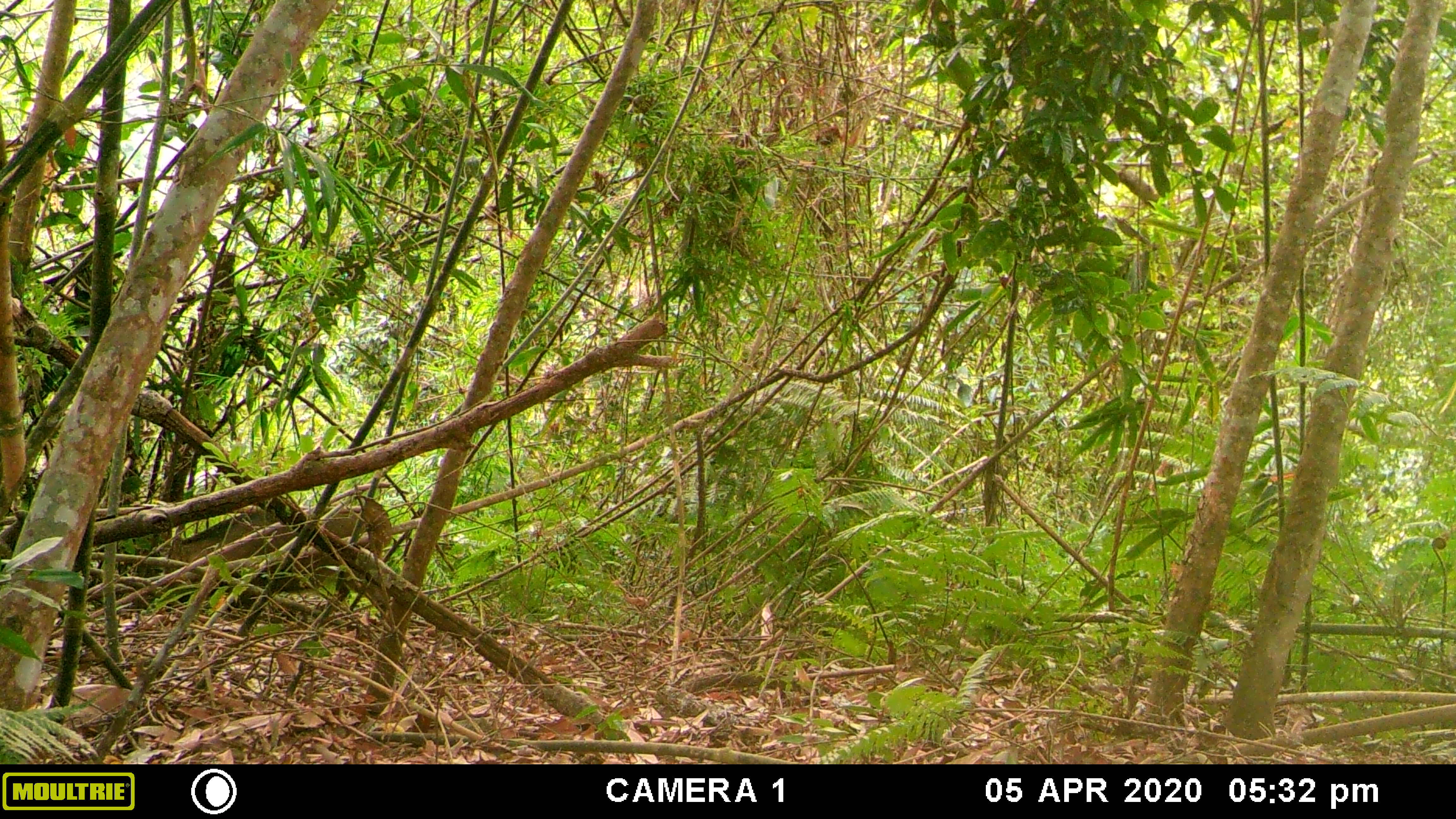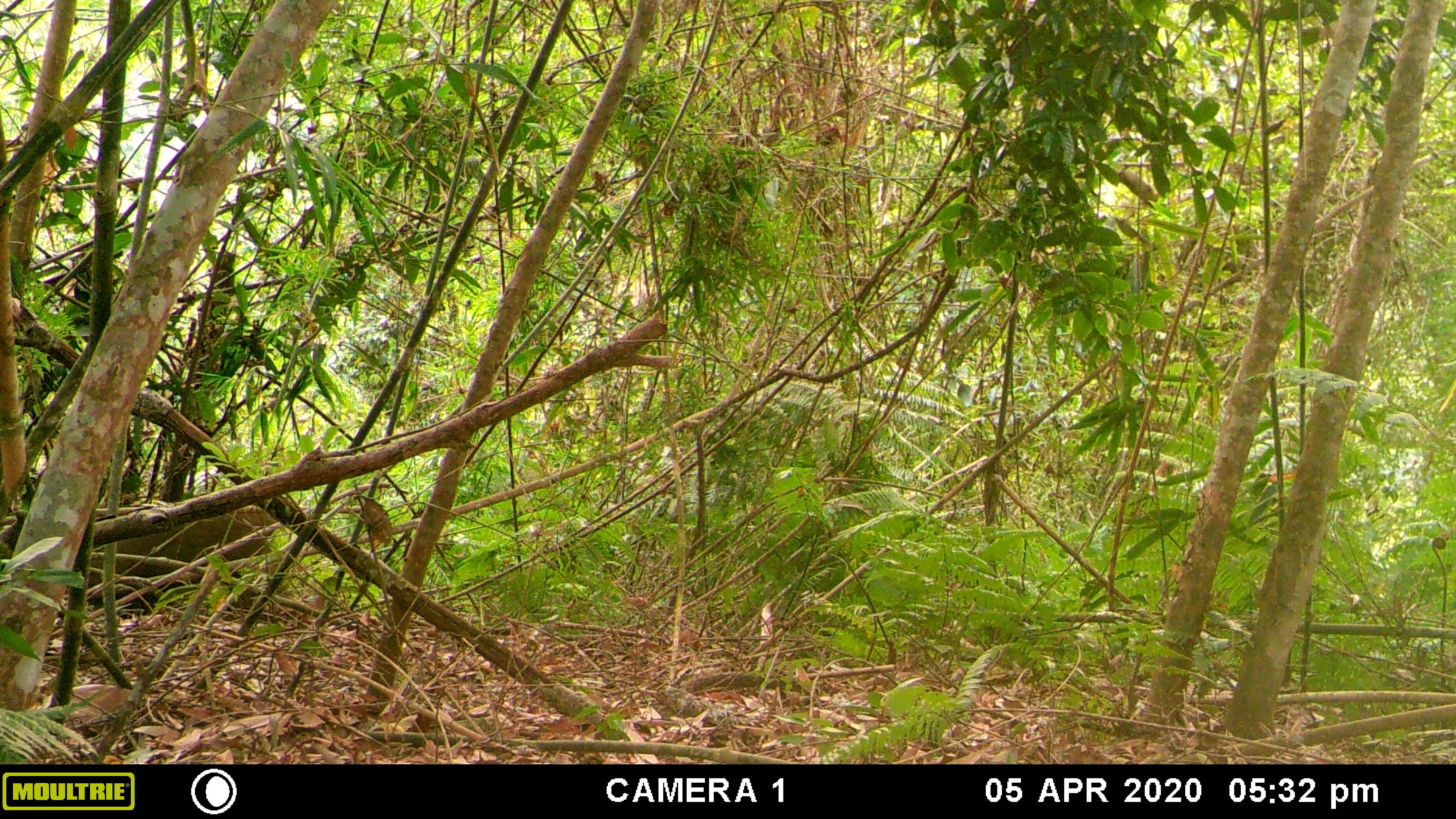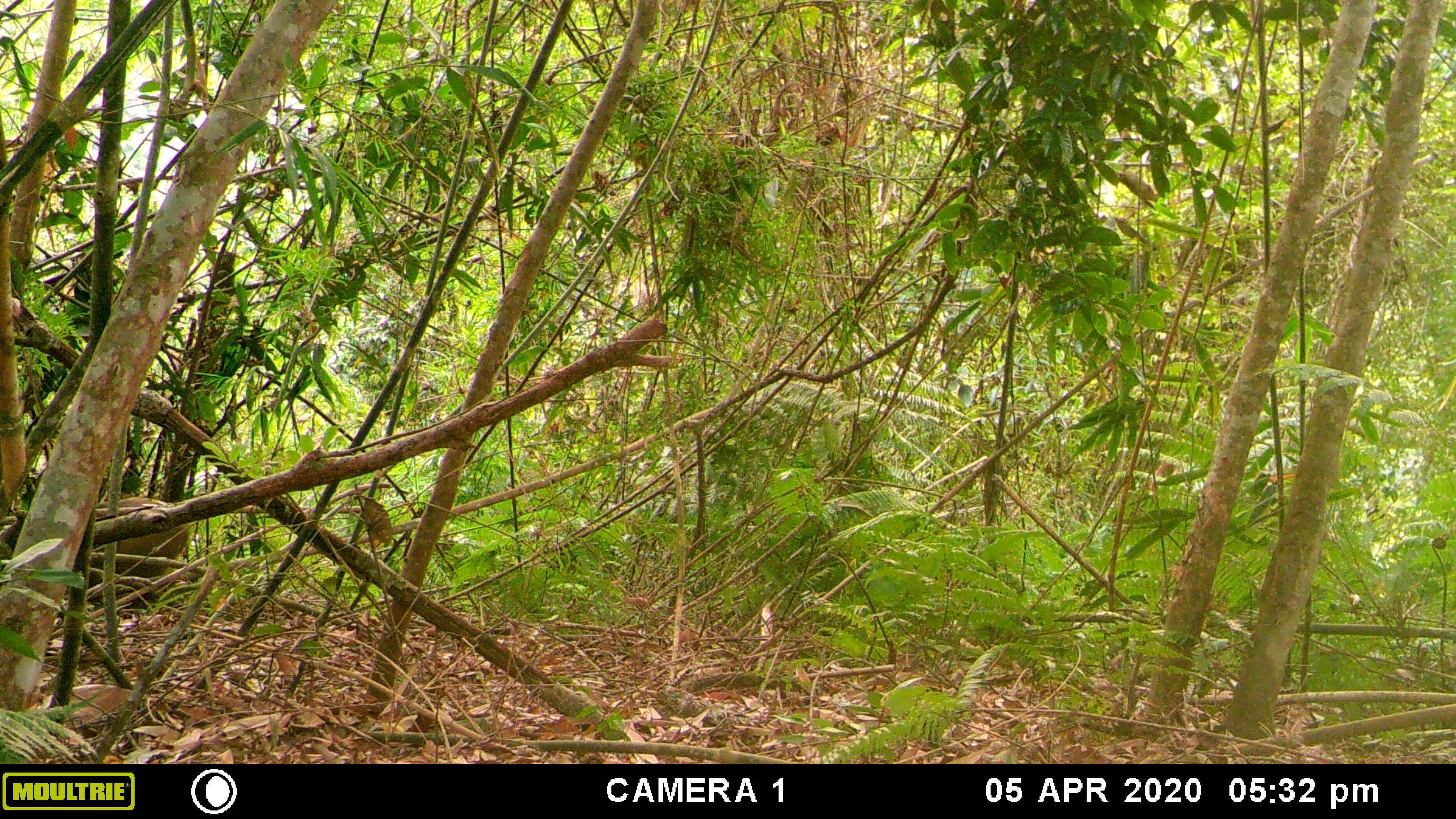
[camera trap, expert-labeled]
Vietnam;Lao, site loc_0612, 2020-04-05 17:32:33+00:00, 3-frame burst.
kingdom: Animalia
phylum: Chordata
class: Mammalia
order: Artiodactyla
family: Suidae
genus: Sus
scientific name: Sus scrofa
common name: eurasian wild pig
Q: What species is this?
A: Eurasian wild pig (Sus scrofa).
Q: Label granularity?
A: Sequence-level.